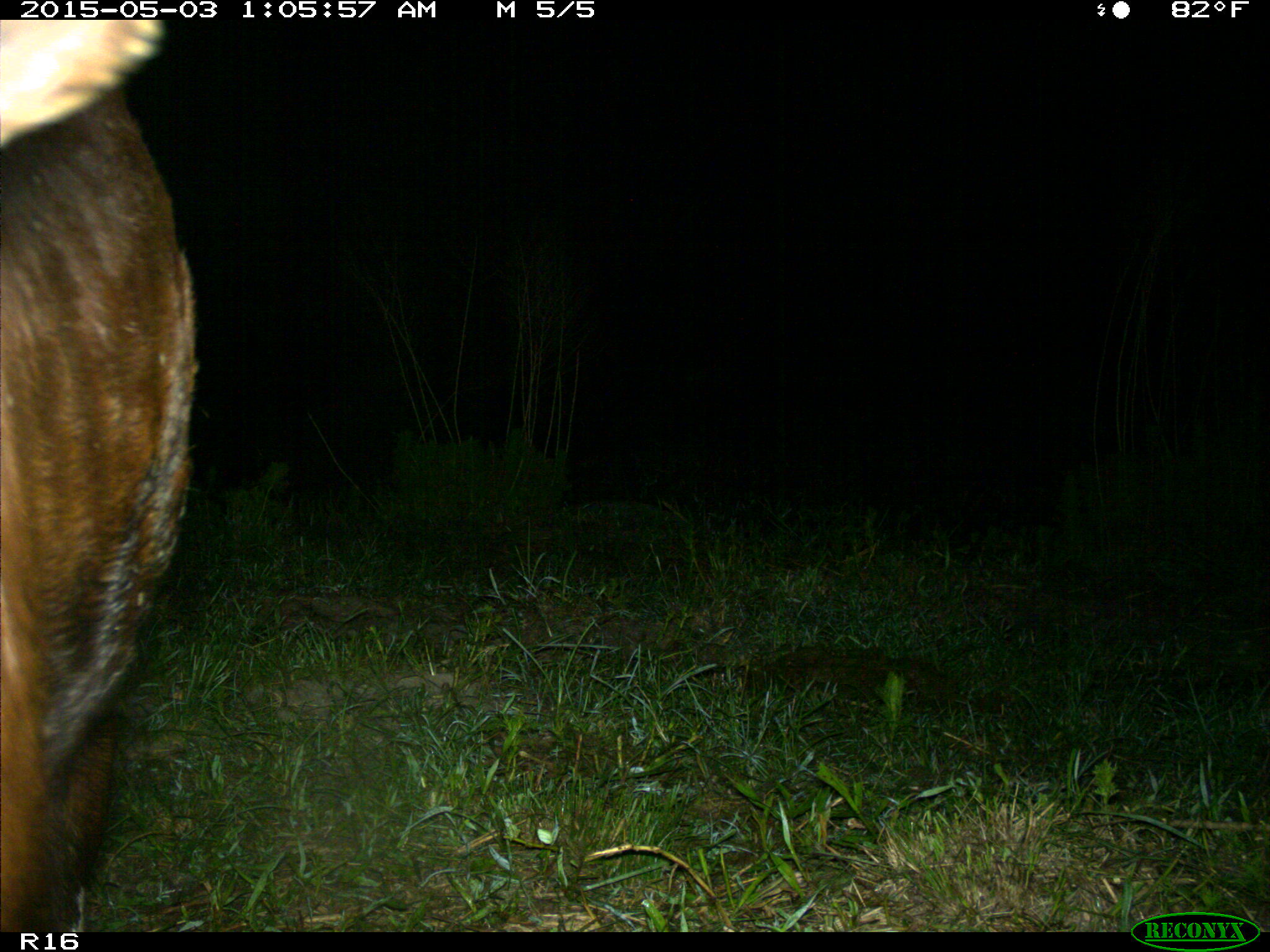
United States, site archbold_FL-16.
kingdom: Animalia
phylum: Chordata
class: Mammalia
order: Artiodactyla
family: Bovidae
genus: Bos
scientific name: Bos taurus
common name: domestic cow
Bos taurus (domestic cow).